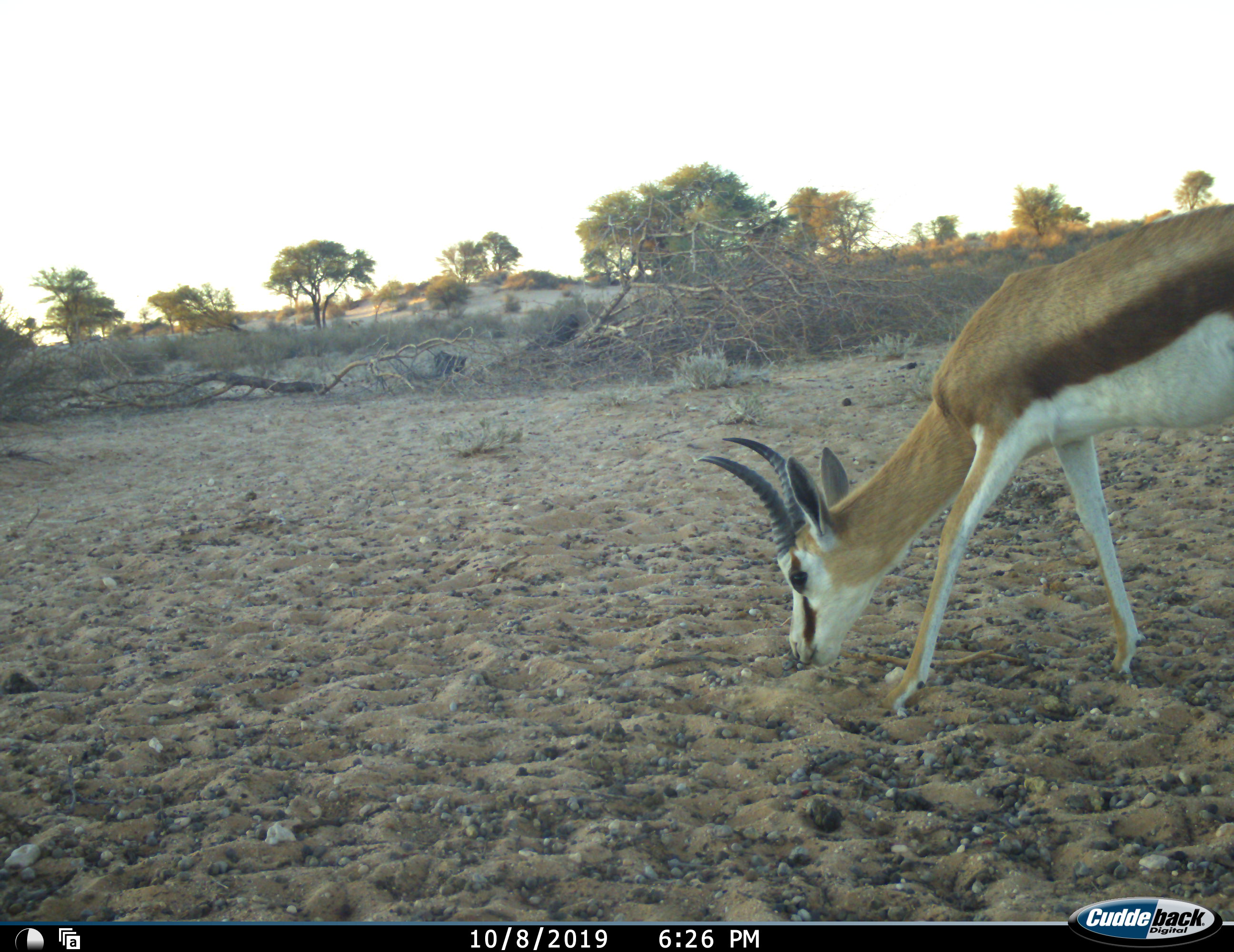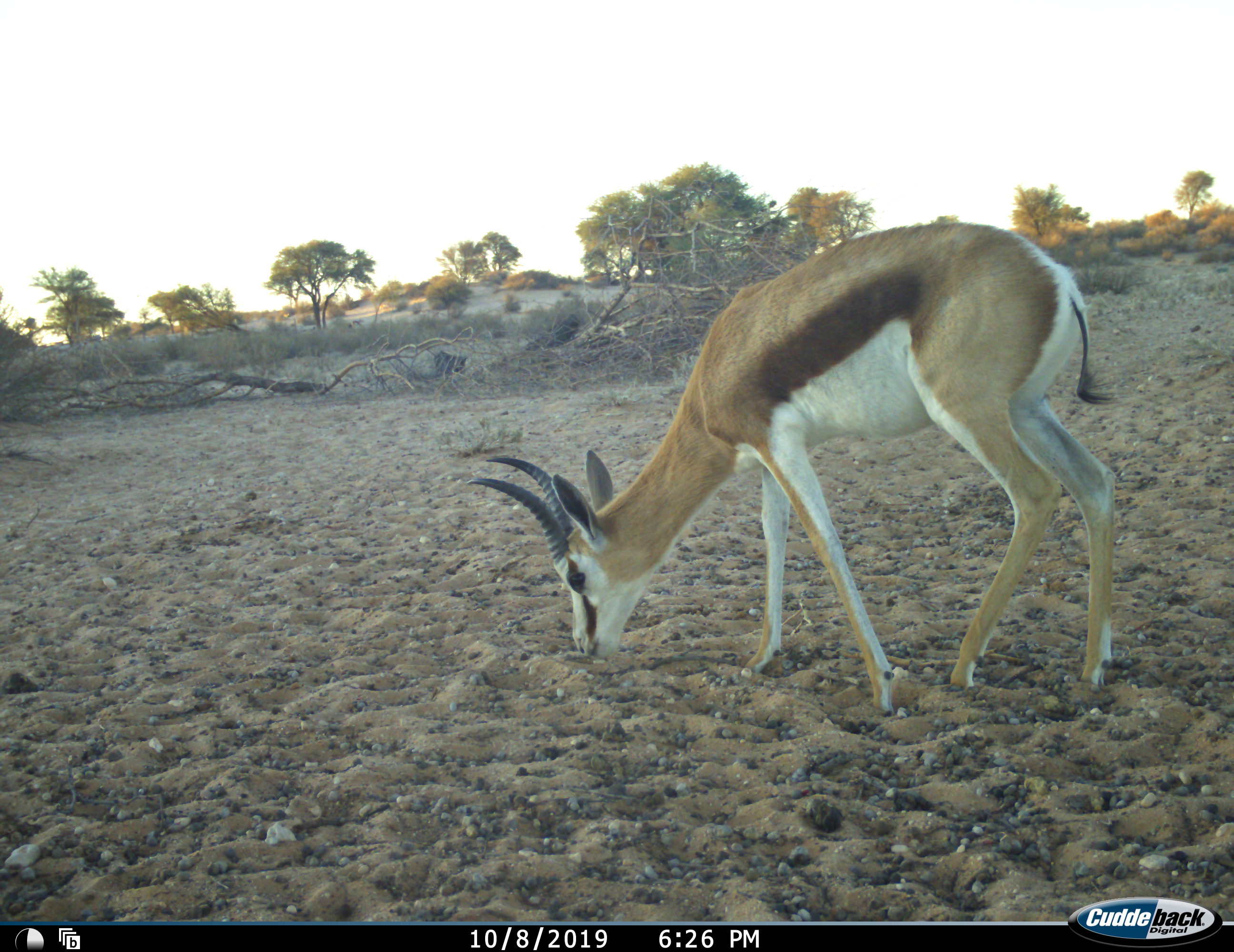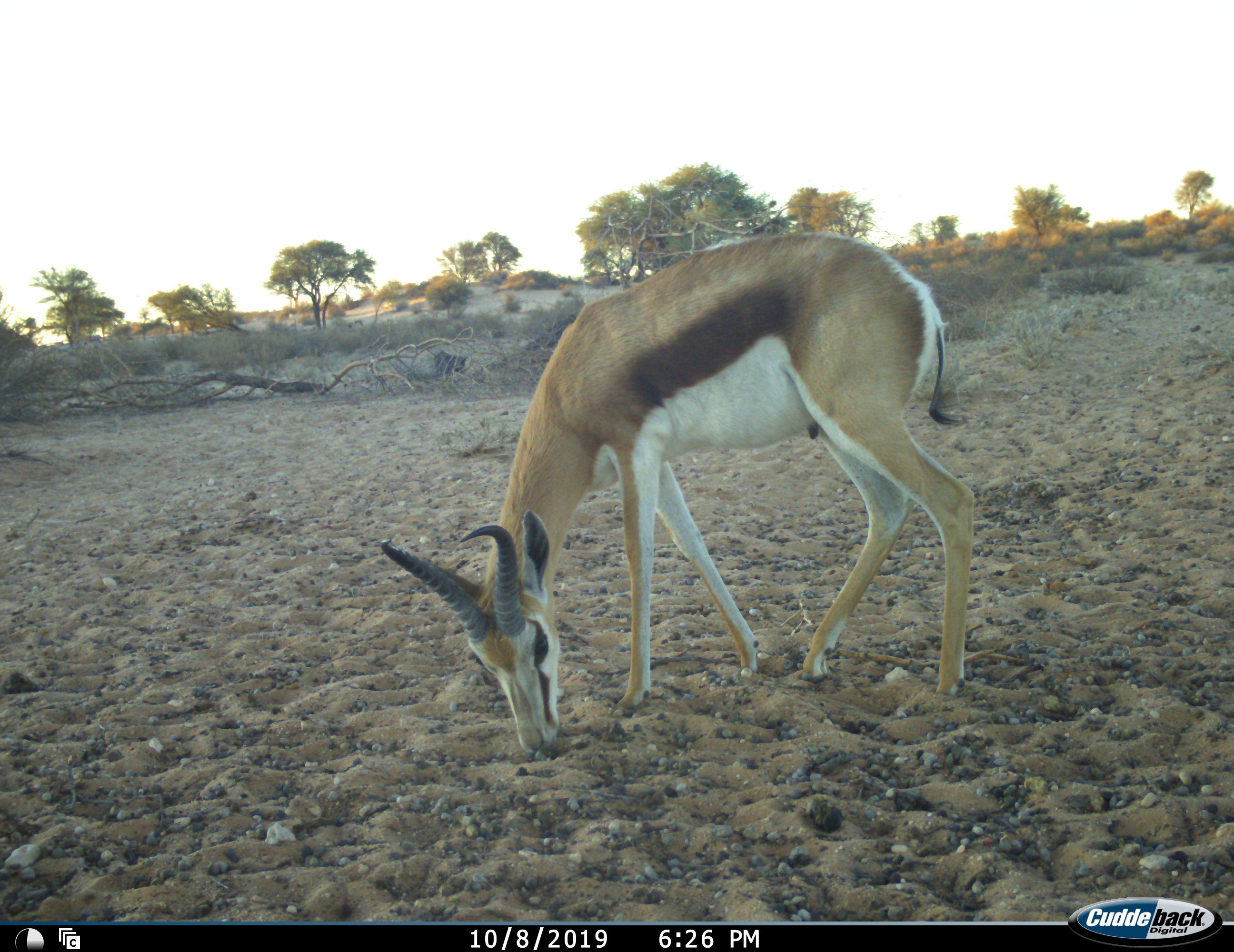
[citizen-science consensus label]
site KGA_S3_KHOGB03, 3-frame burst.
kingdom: Animalia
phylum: Chordata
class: Mammalia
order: Artiodactyla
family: Bovidae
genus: Antidorcas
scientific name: Antidorcas marsupialis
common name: springbok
Springbok (Antidorcas marsupialis), count 1. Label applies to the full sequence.